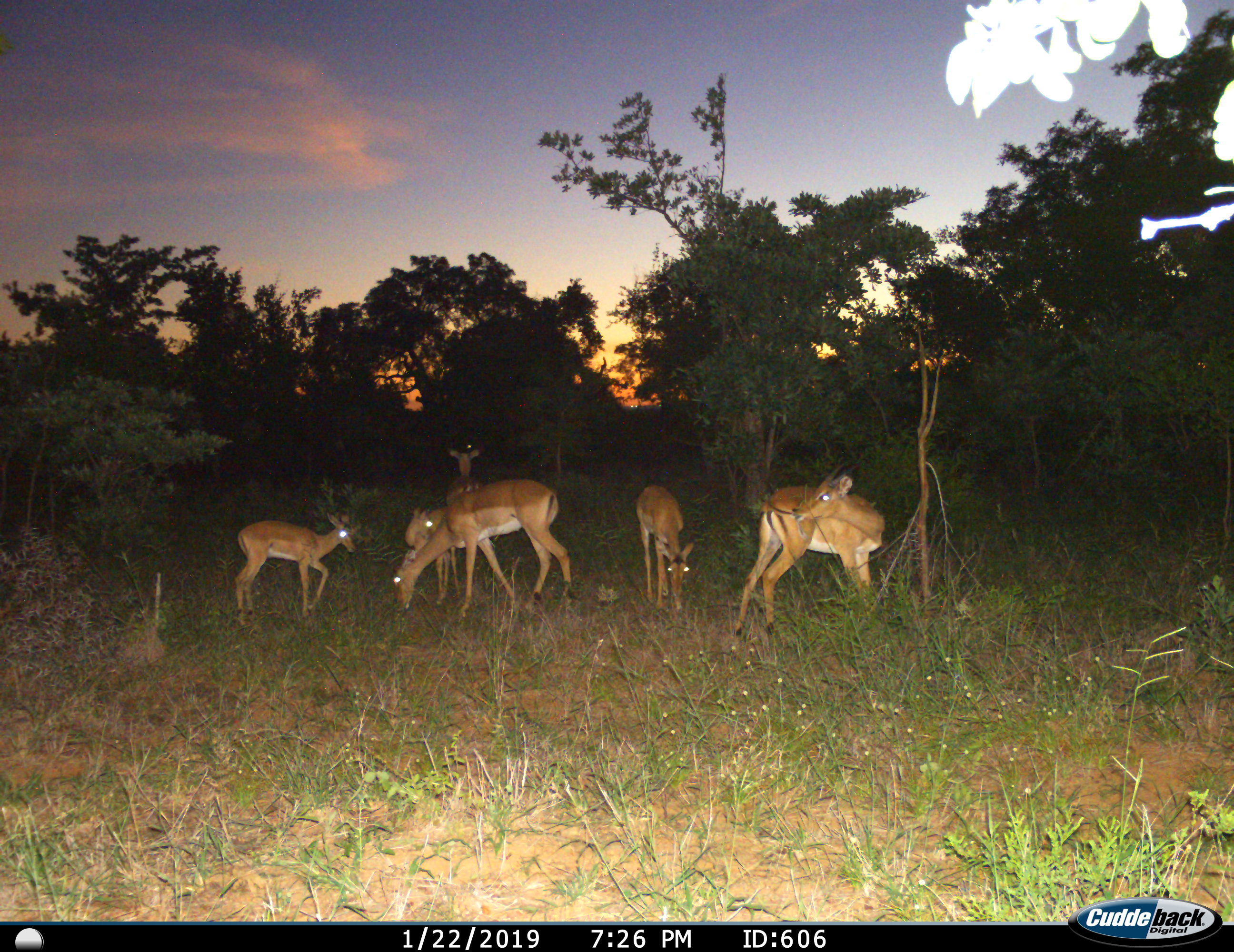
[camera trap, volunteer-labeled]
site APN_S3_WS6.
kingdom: Animalia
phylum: Chordata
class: Mammalia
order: Artiodactyla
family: Bovidae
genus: Aepyceros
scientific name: Aepyceros melampus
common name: impala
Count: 6.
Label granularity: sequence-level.